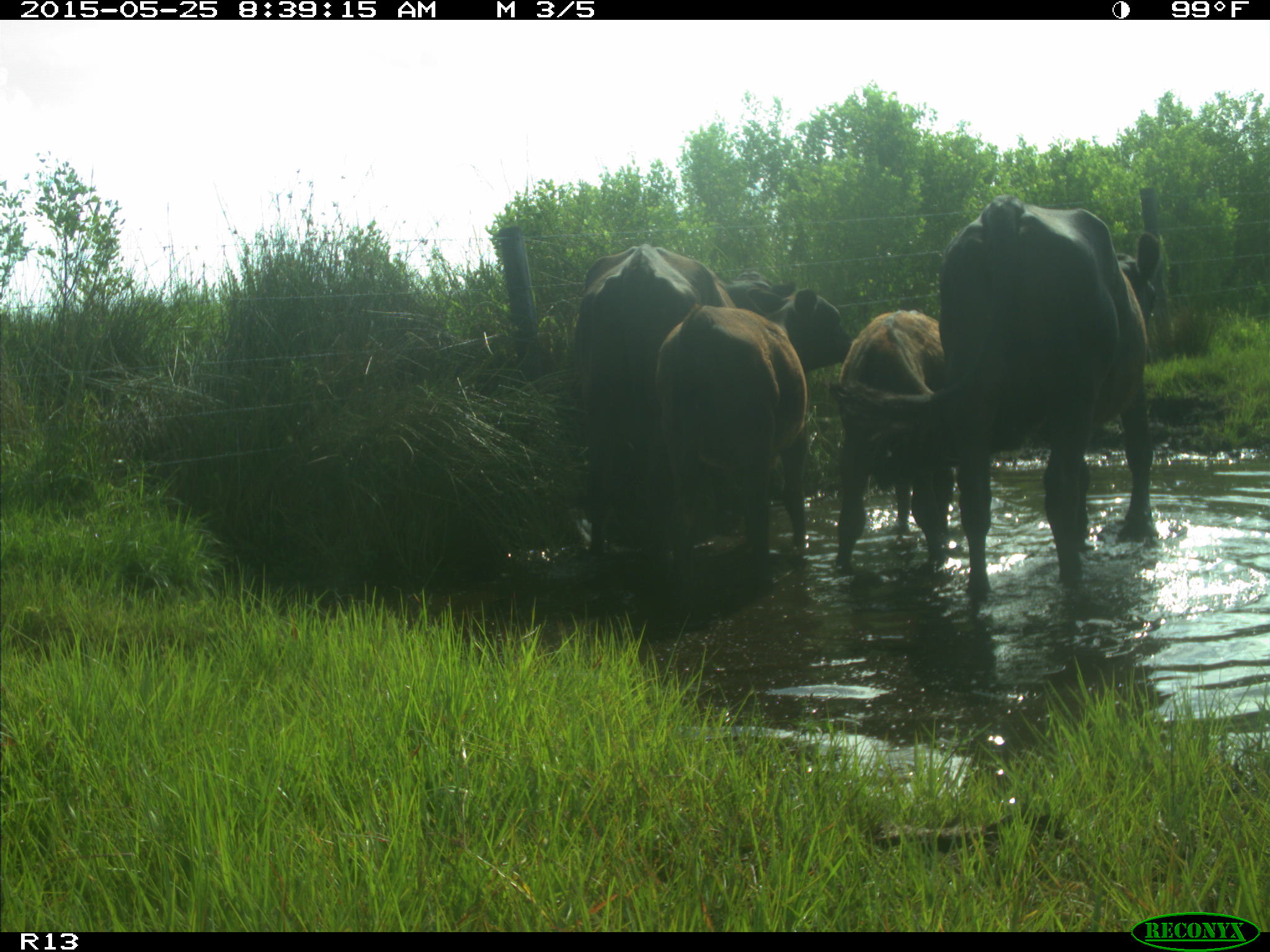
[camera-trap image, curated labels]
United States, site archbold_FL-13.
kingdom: Animalia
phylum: Chordata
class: Mammalia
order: Artiodactyla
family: Bovidae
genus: Bos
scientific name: Bos taurus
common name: domestic cow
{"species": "Bos taurus (domestic cow)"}